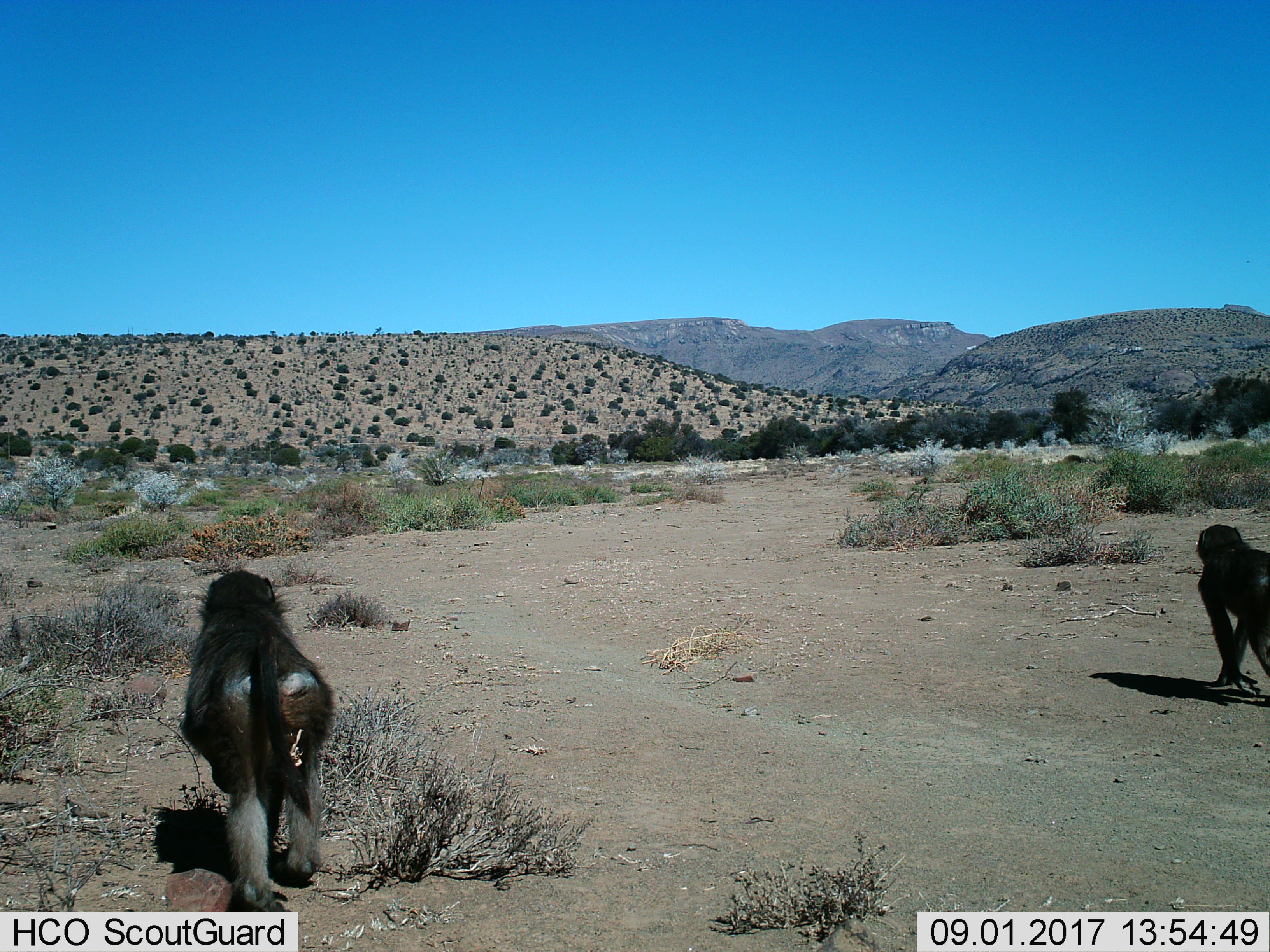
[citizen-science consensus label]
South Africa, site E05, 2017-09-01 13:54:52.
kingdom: Animalia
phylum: Chordata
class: Mammalia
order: Primates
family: Cercopithecidae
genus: Papio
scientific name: Papio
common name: baboon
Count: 2.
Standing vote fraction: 12%.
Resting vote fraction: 0%.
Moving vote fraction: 88%.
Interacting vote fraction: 0%.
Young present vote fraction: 12%.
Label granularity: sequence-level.